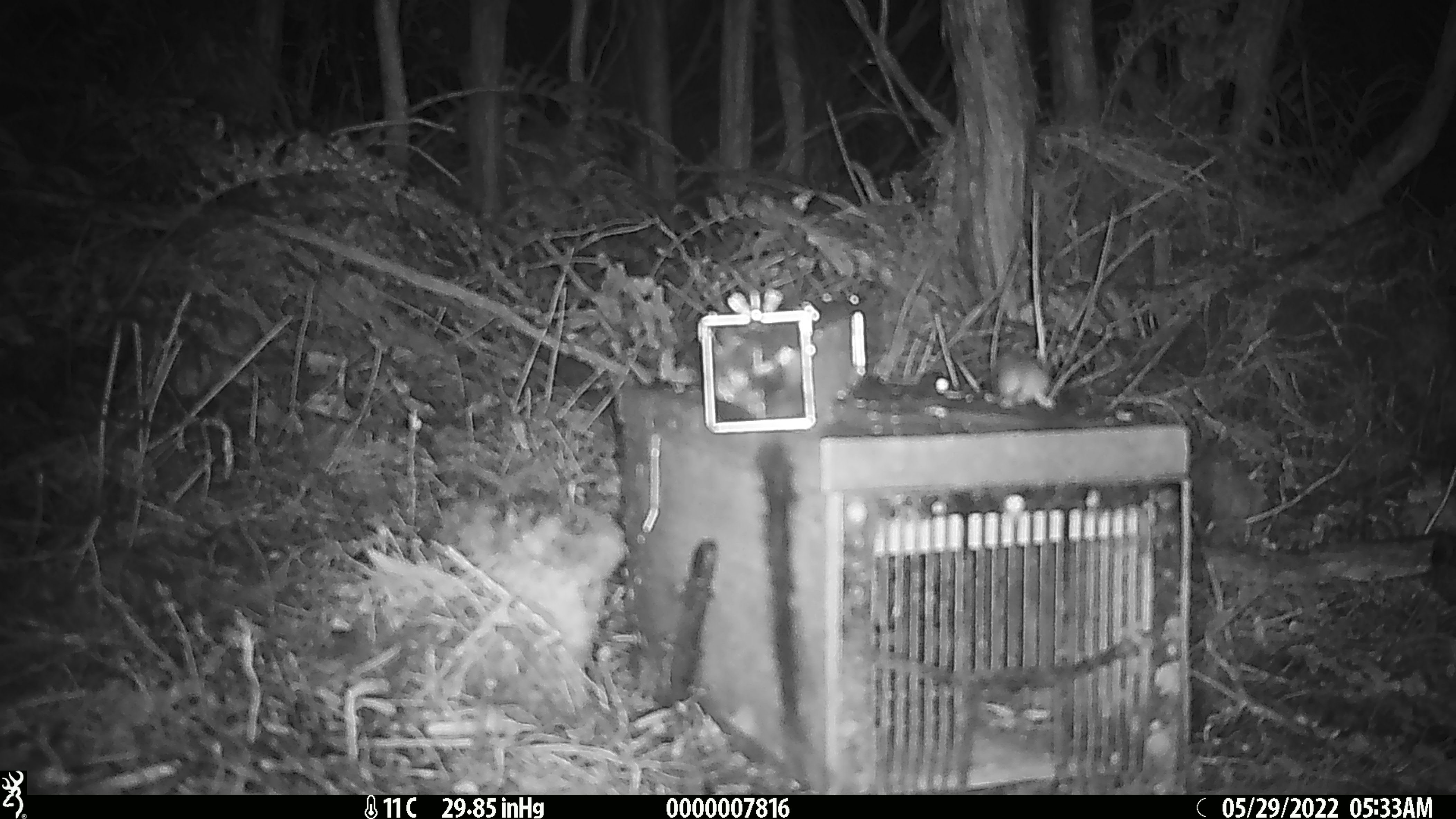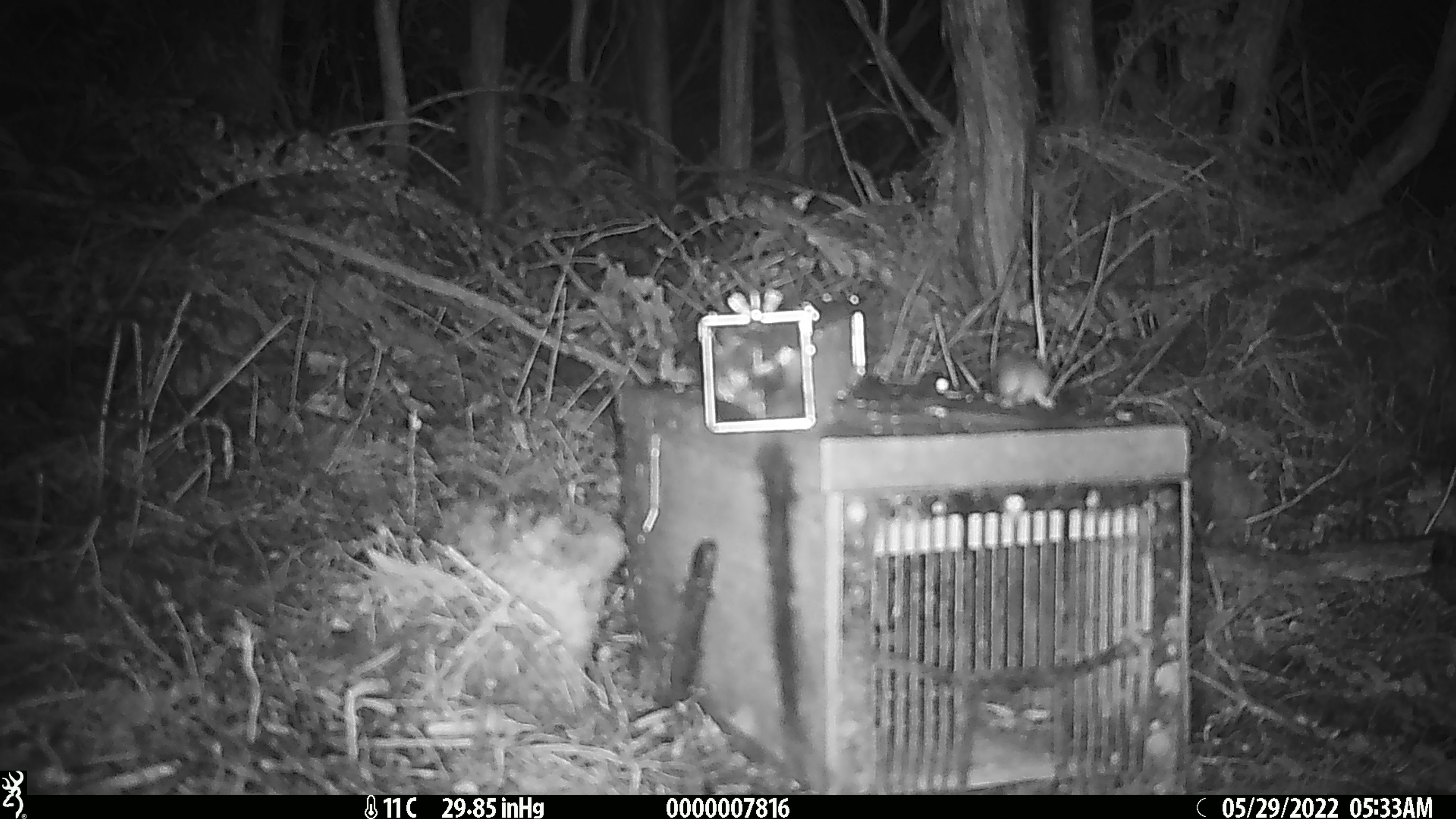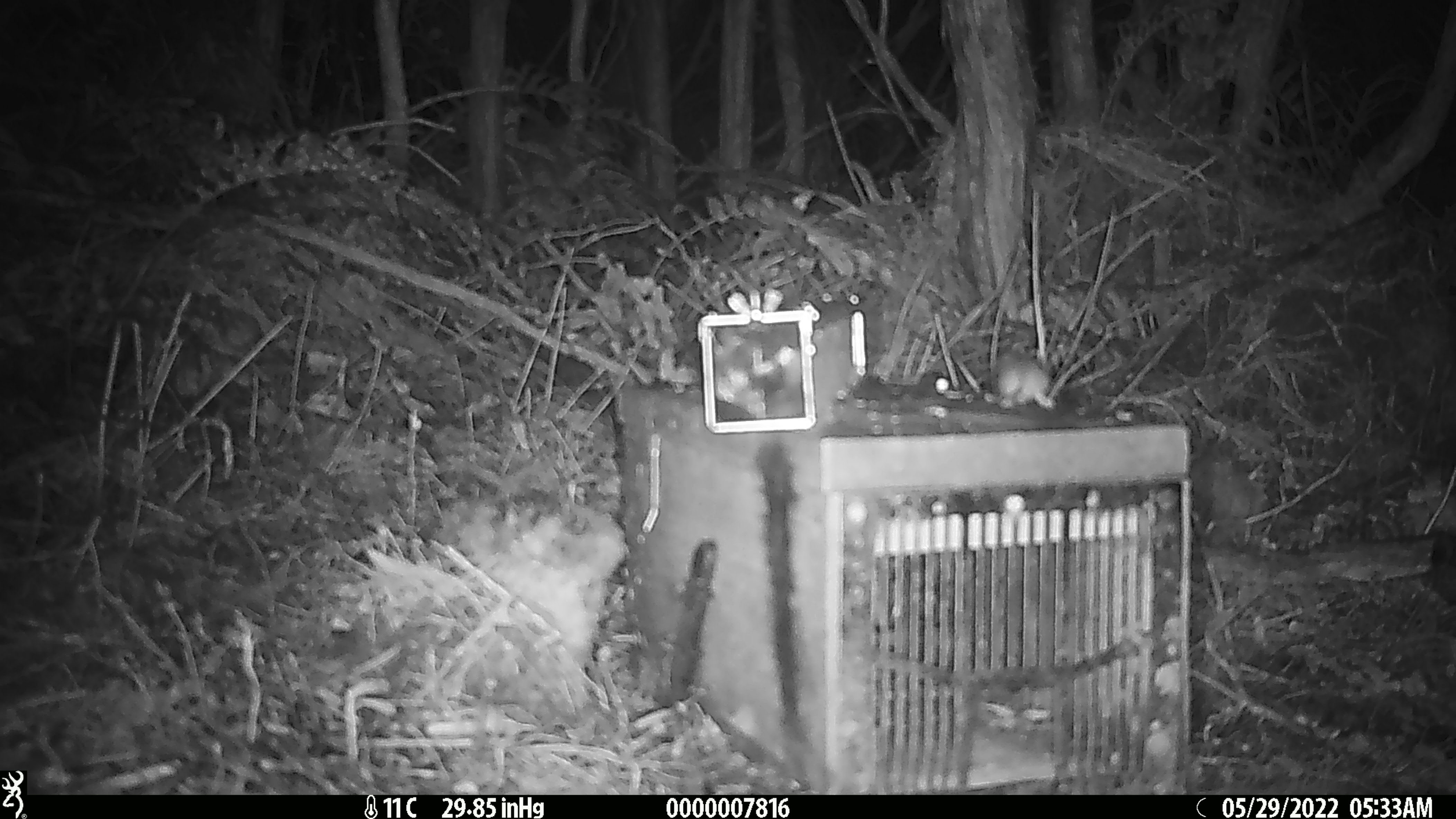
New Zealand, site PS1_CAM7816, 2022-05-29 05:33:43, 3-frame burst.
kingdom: Animalia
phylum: Chordata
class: Mammalia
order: Rodentia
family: Muridae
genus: Mus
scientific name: Mus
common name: mouse